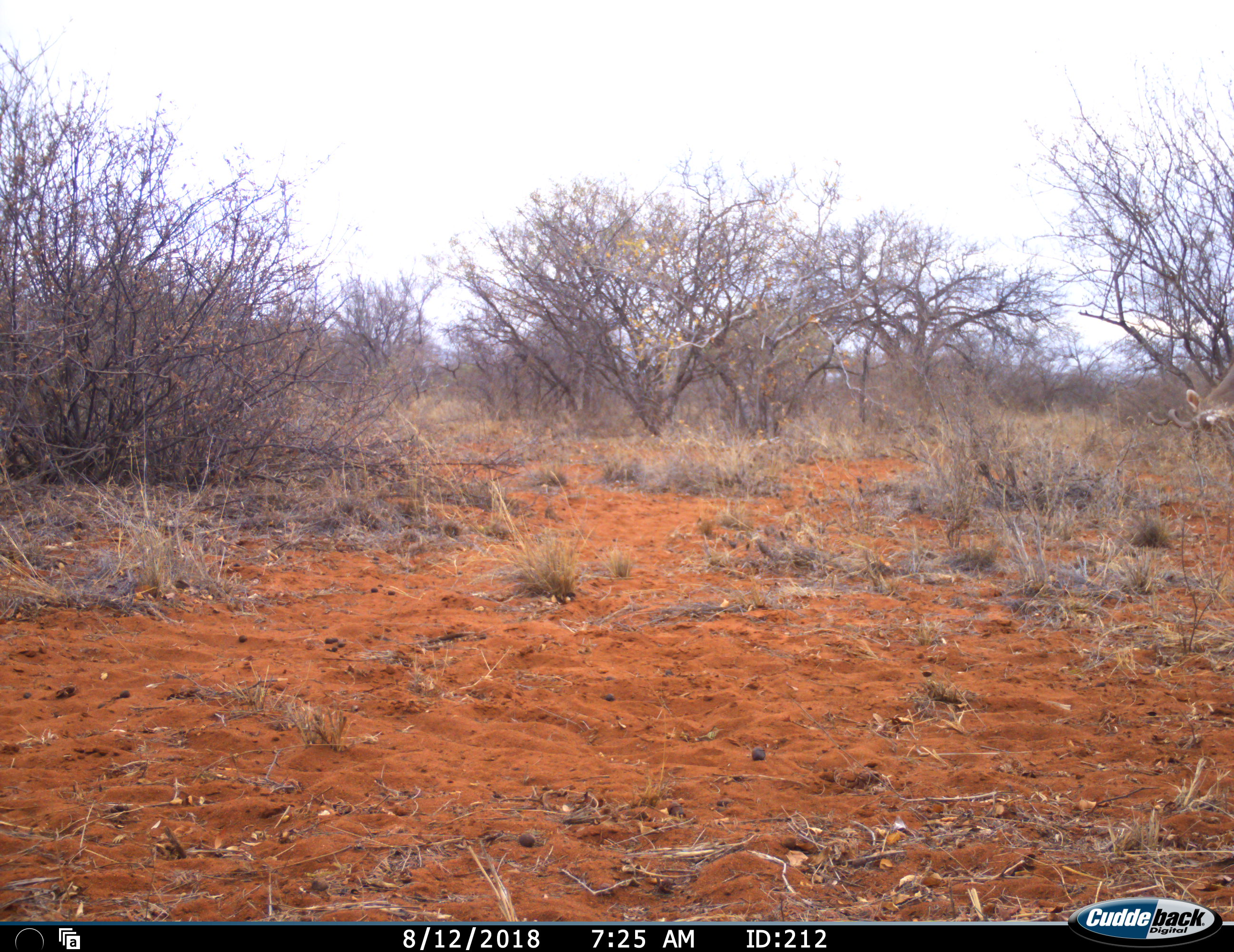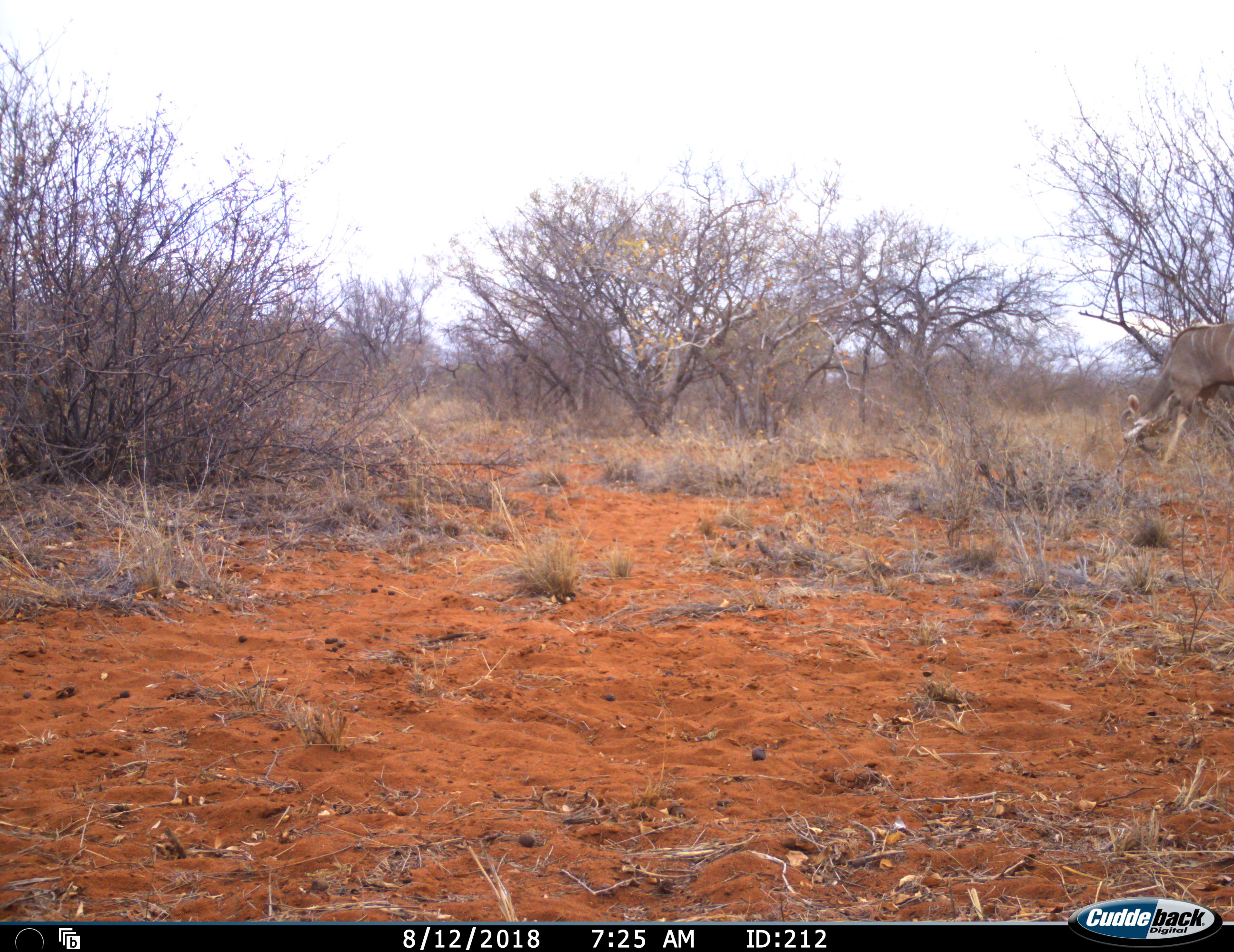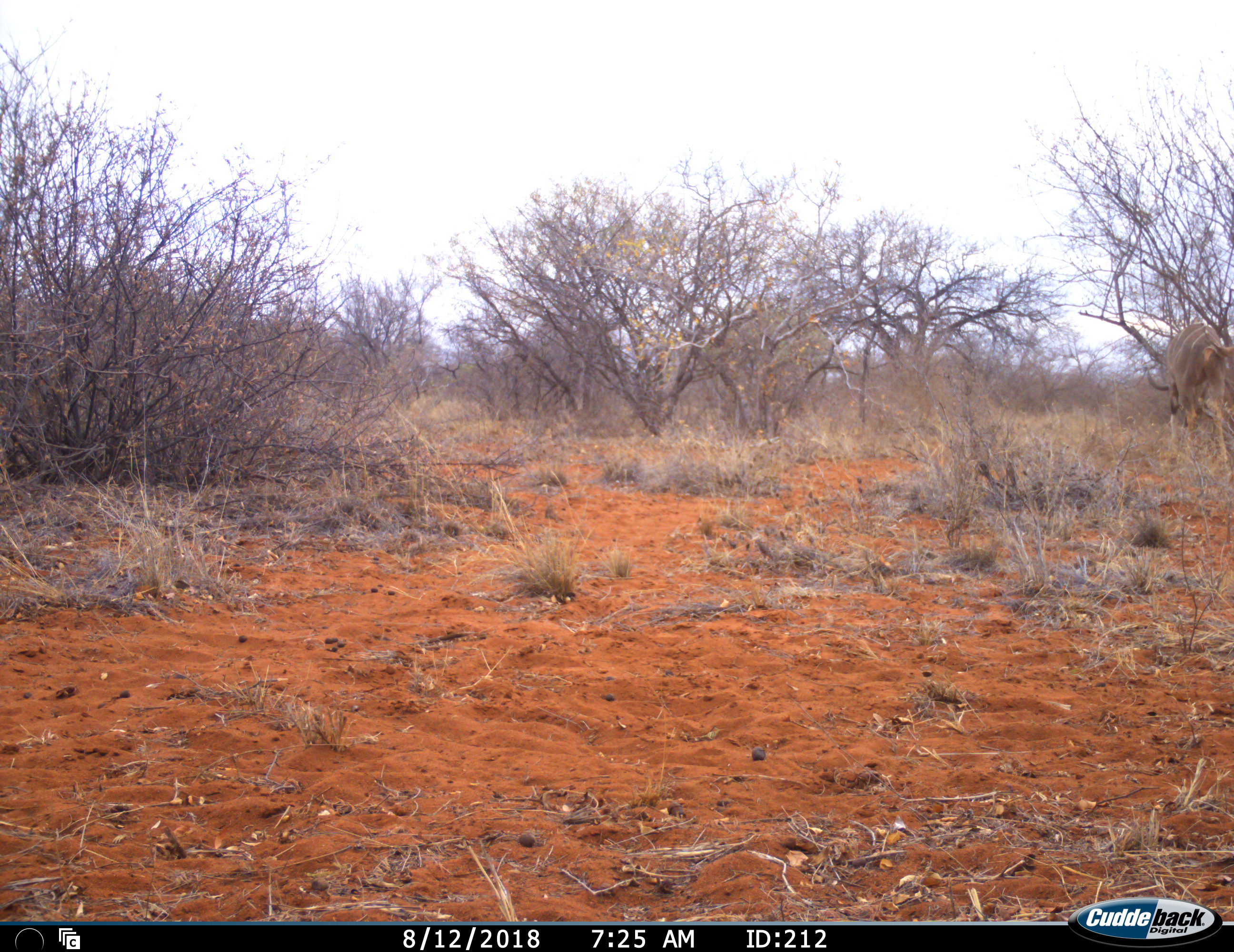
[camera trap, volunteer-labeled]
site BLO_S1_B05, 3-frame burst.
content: unidentified animal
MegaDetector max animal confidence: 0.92